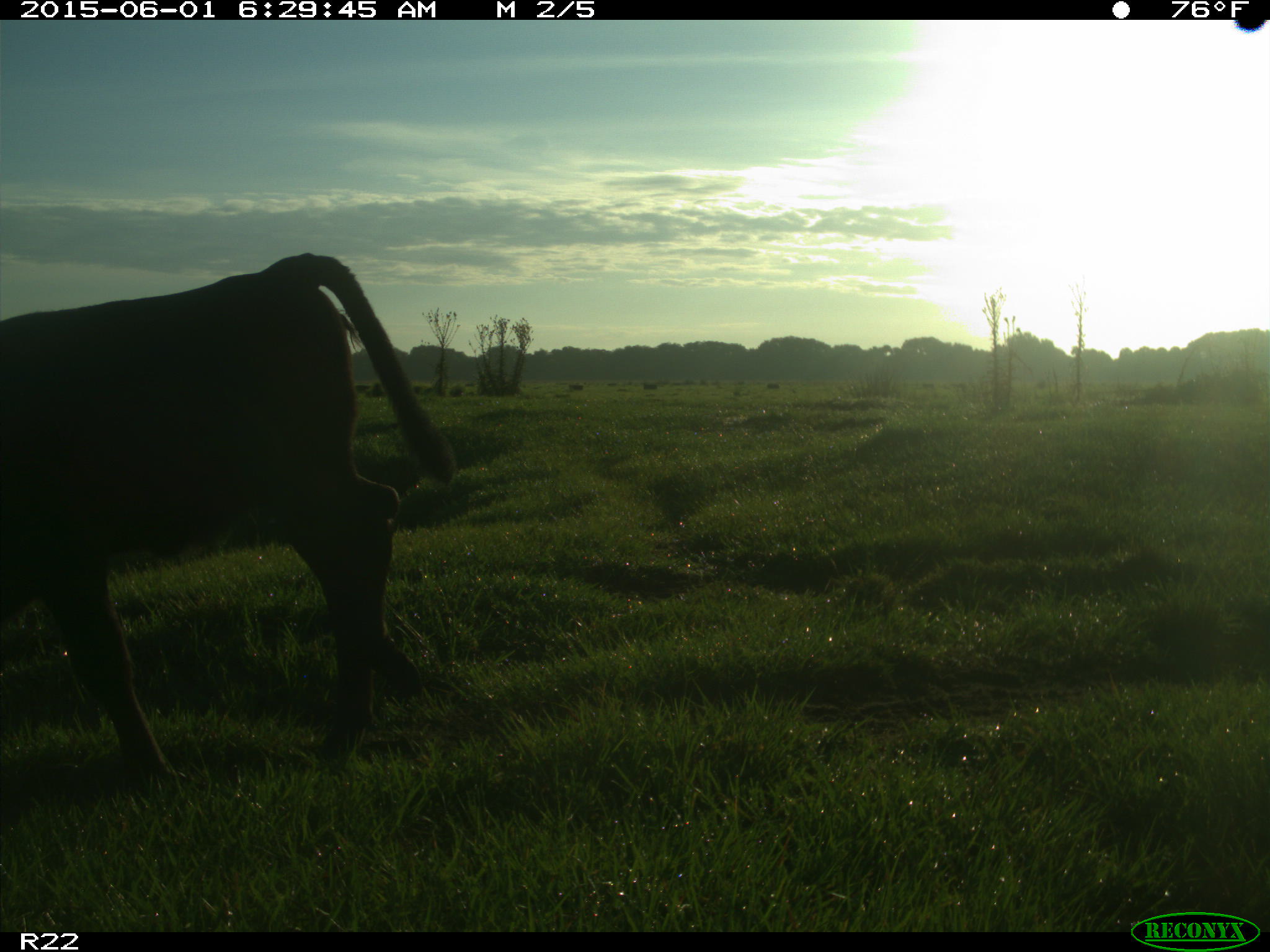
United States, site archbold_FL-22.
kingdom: Animalia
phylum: Chordata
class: Mammalia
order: Artiodactyla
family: Suidae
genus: Sus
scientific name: Sus scrofa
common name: wild boar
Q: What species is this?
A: Sus scrofa (wild boar).